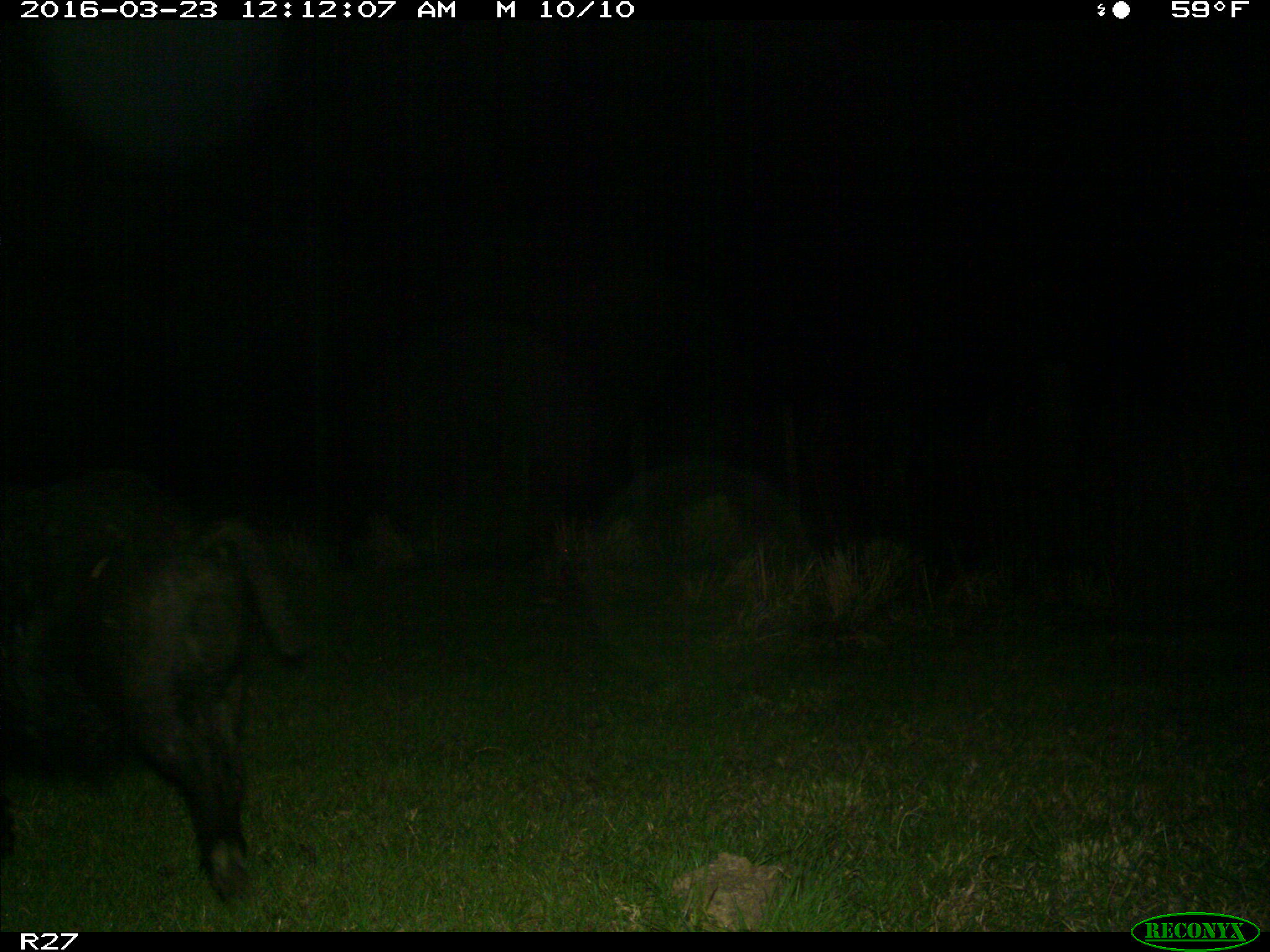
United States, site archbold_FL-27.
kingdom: Animalia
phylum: Chordata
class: Mammalia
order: Artiodactyla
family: Suidae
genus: Sus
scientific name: Sus scrofa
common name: wild boar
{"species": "Sus scrofa (wild boar)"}